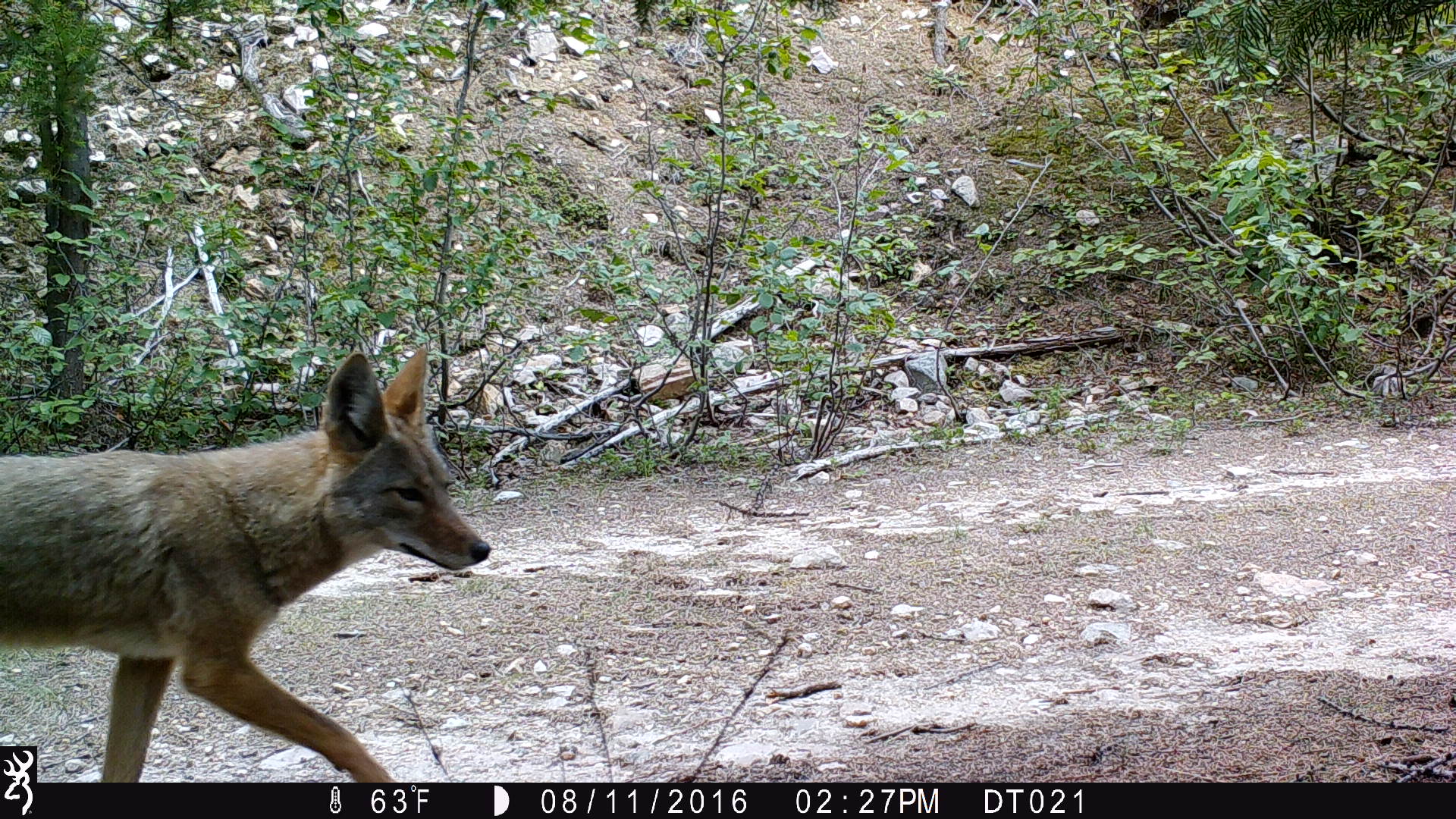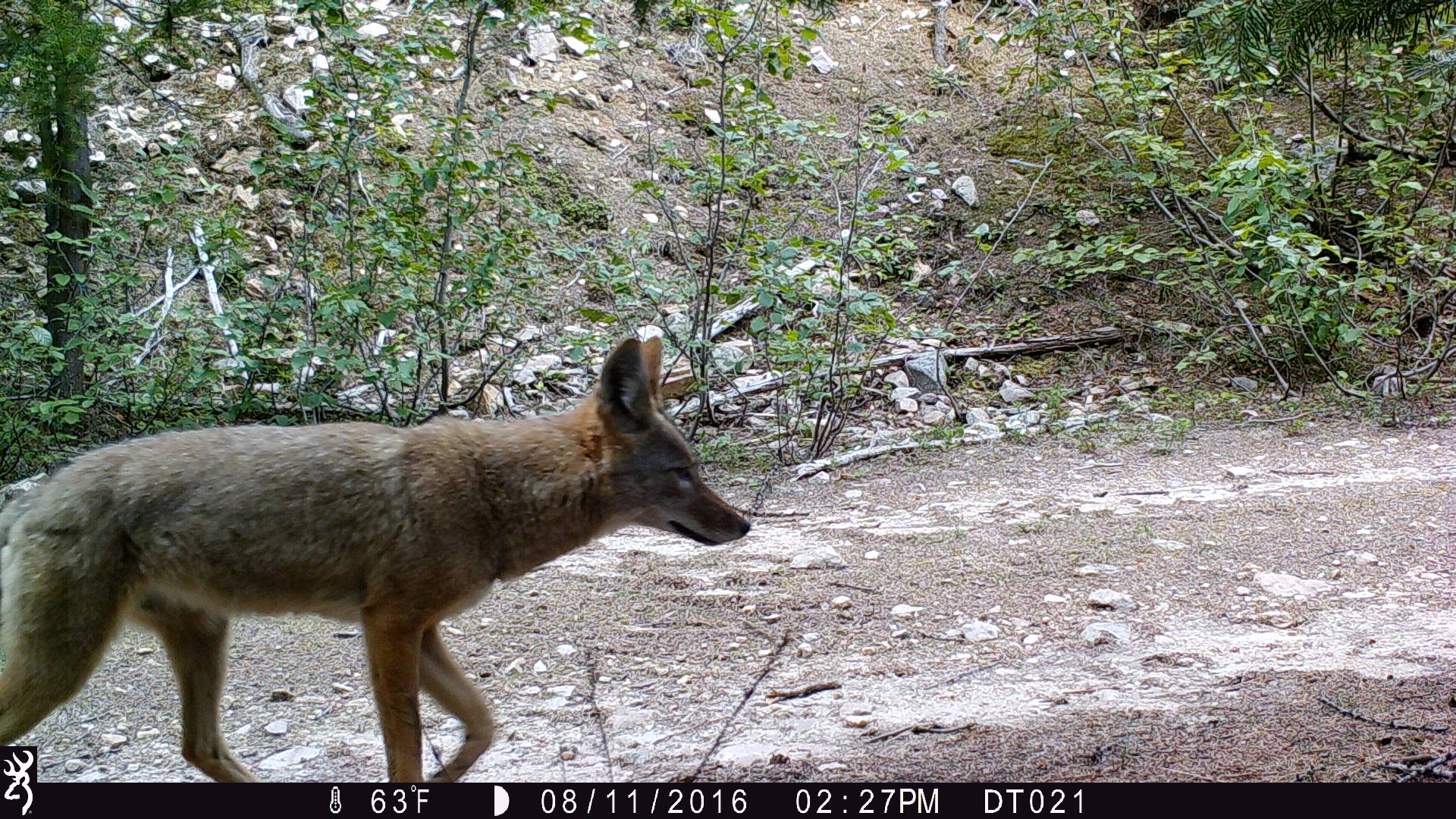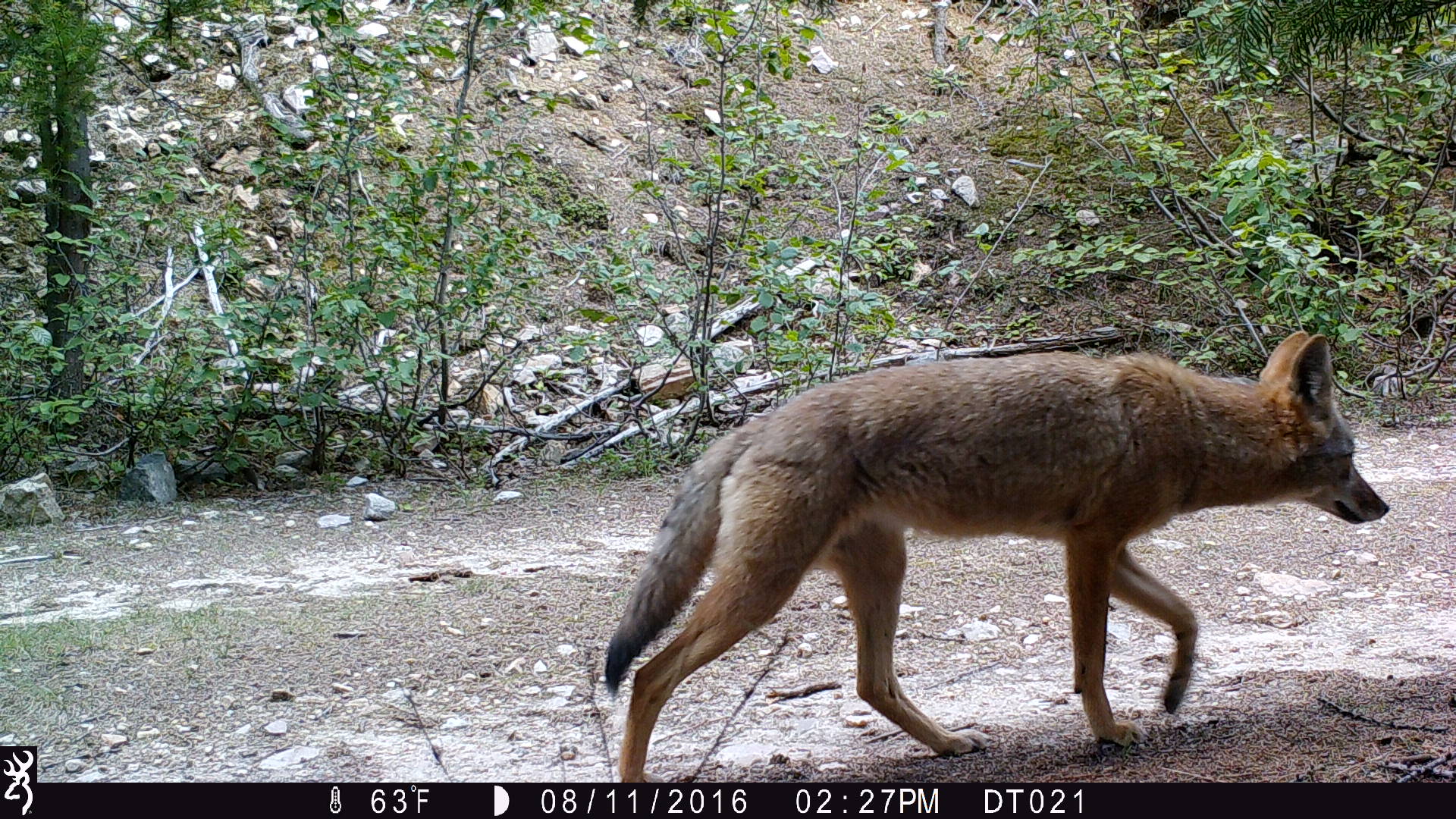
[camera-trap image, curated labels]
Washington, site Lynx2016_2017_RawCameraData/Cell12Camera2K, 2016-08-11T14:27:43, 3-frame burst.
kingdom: Animalia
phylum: Chordata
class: Mammalia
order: Carnivora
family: Canidae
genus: Canis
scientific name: Canis latrans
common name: coyote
Canis latrans (coyote). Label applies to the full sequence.